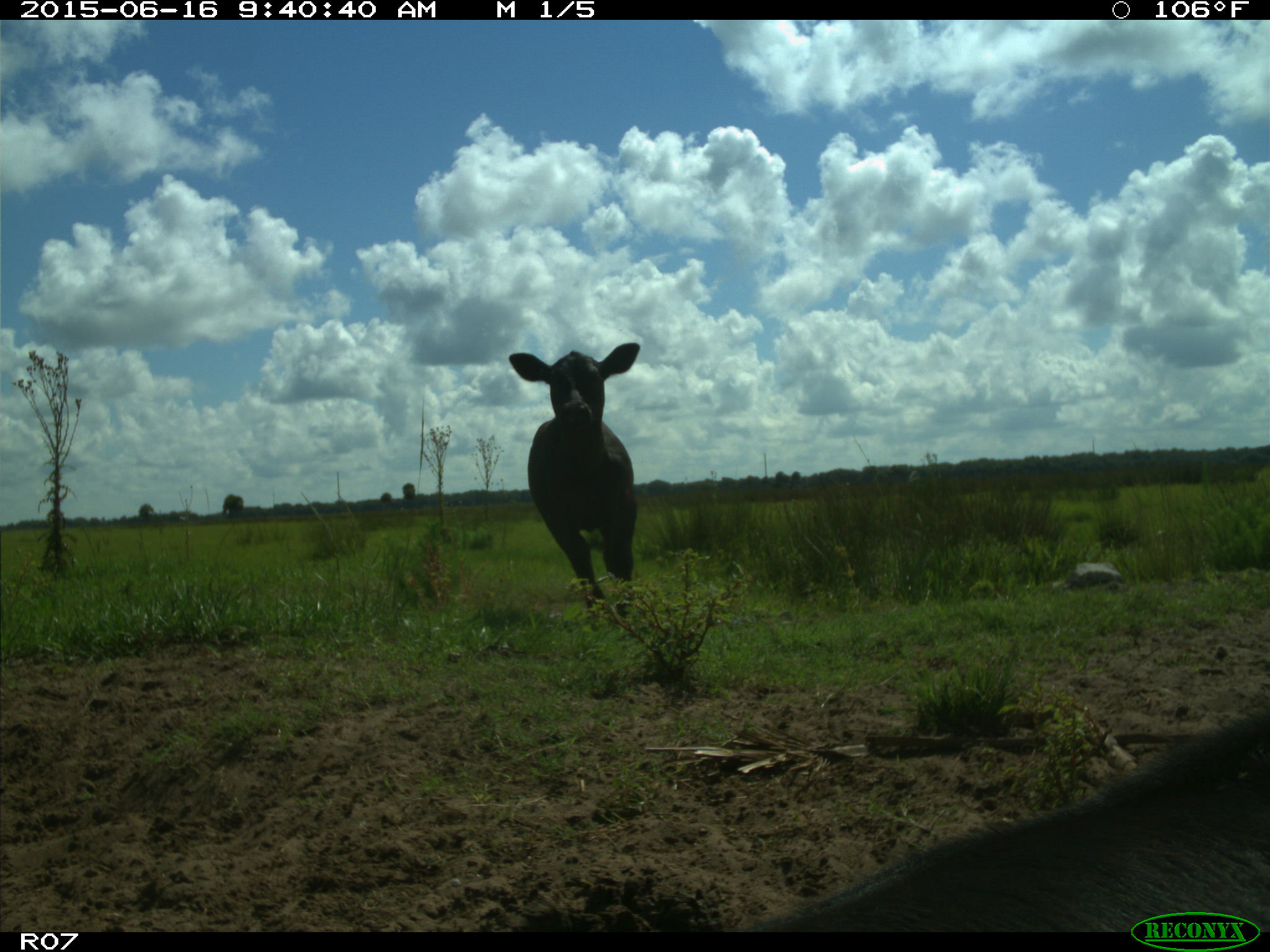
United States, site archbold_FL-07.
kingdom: Animalia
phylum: Chordata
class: Mammalia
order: Artiodactyla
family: Bovidae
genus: Bos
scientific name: Bos taurus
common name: domestic cow